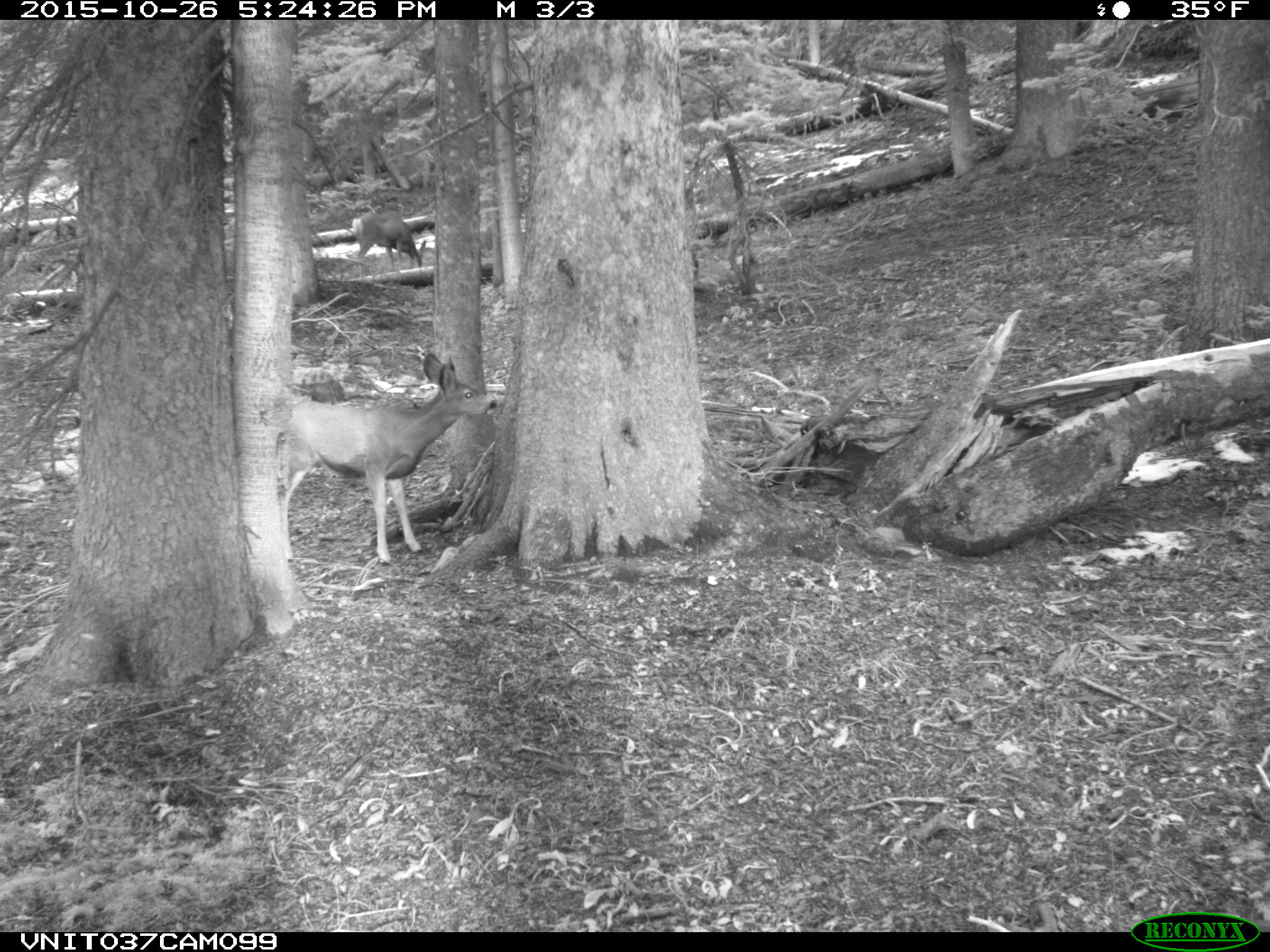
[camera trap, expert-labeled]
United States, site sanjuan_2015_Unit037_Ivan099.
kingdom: Animalia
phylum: Chordata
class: Mammalia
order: Artiodactyla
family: Cervidae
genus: Odocoileus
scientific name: Odocoileus hemionus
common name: mule deer